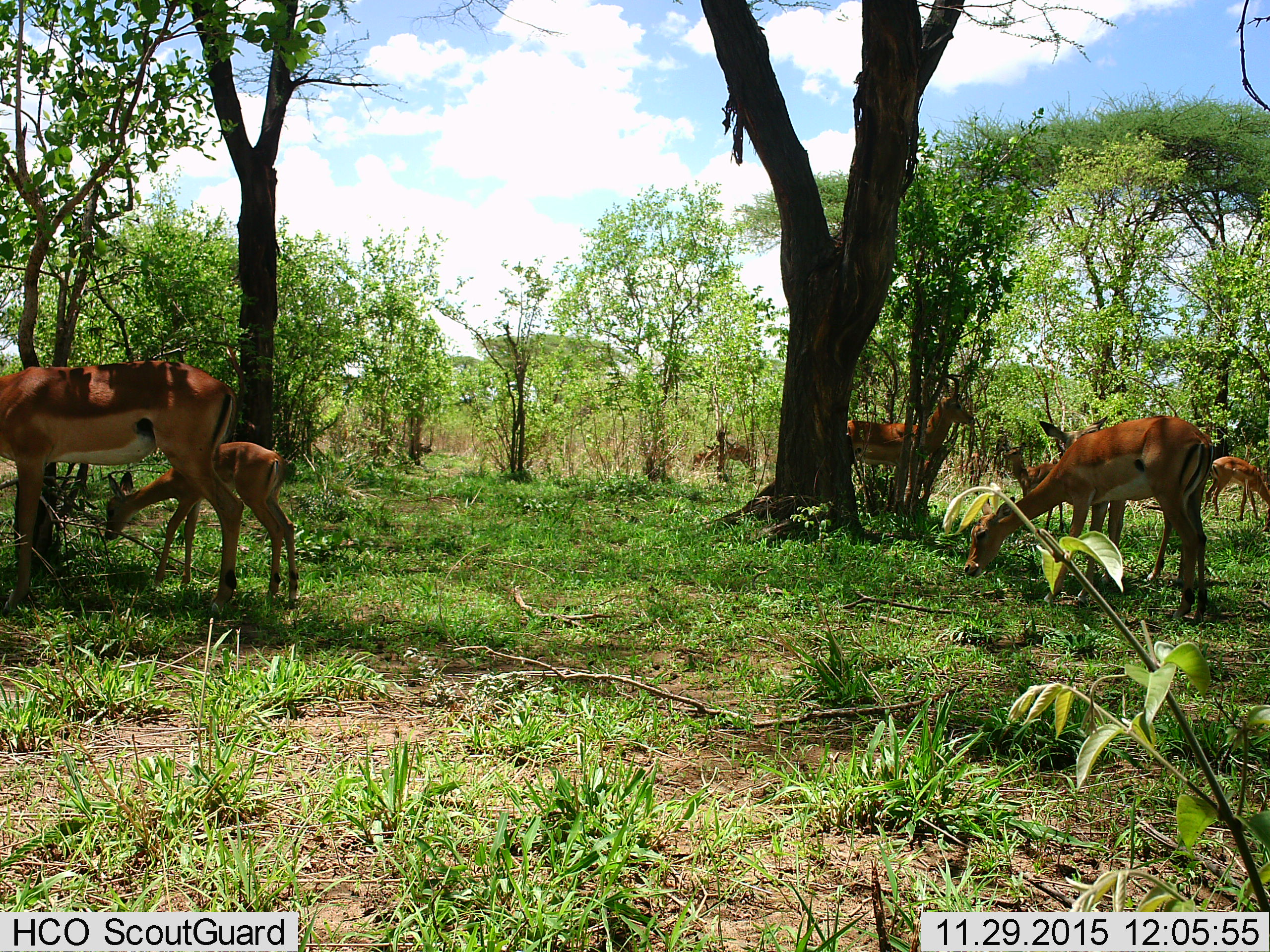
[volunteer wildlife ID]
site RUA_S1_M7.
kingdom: Animalia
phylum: Chordata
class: Mammalia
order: Artiodactyla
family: Bovidae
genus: Aepyceros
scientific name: Aepyceros melampus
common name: impala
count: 9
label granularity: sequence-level